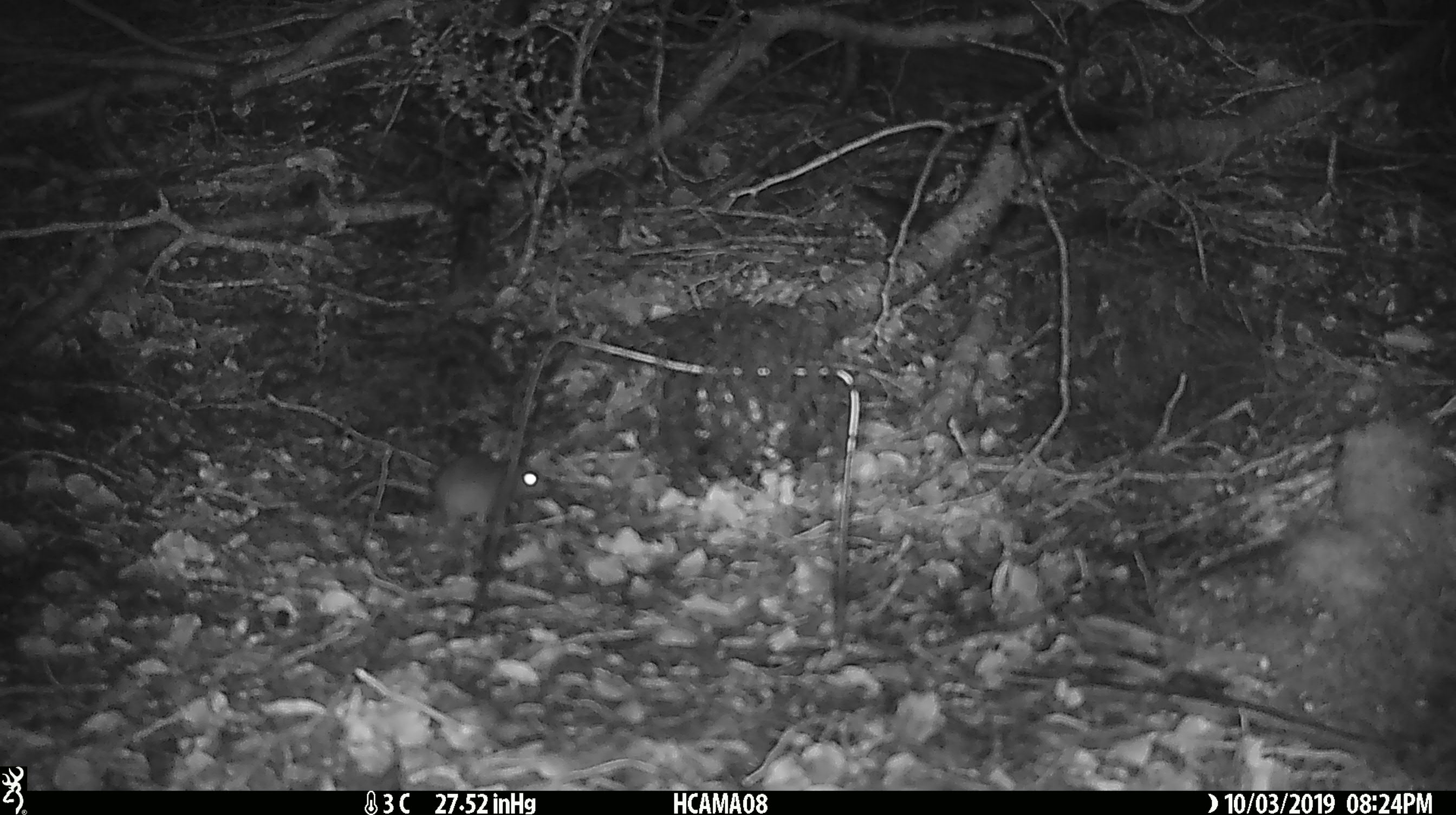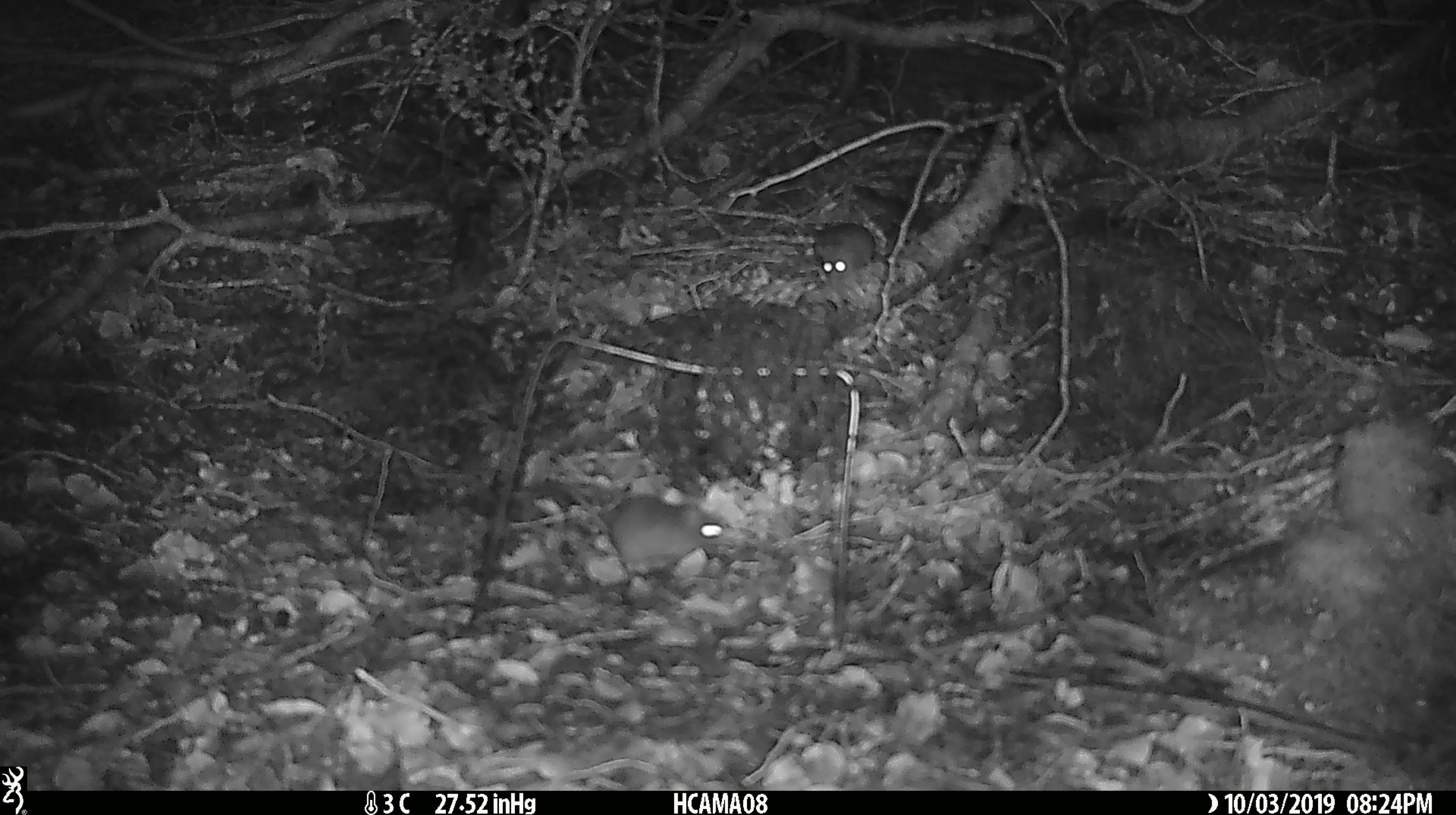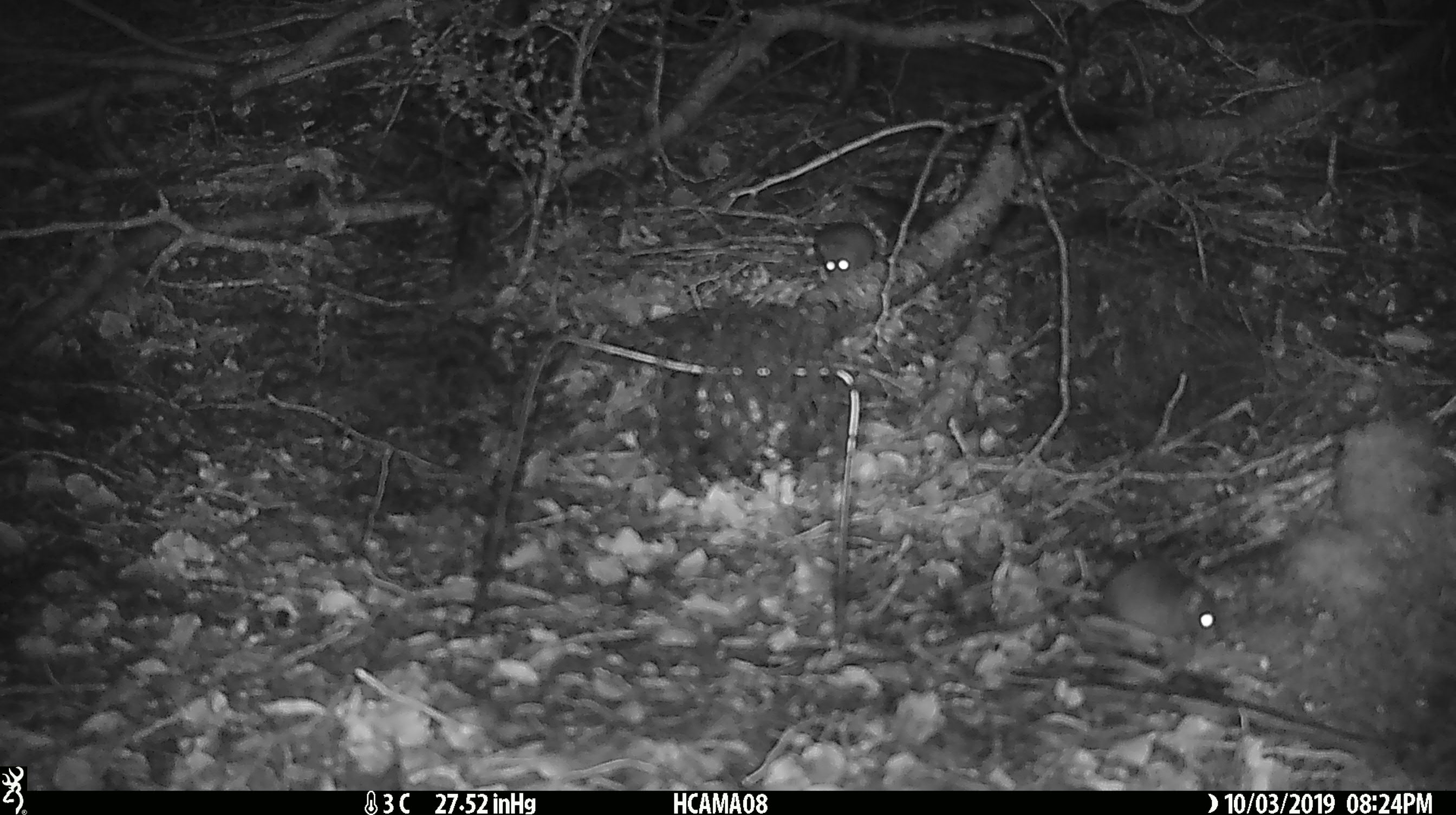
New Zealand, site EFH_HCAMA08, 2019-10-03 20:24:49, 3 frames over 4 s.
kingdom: Animalia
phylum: Chordata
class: Mammalia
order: Rodentia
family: Muridae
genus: Mus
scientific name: Mus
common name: mouse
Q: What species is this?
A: Mouse (Mus).